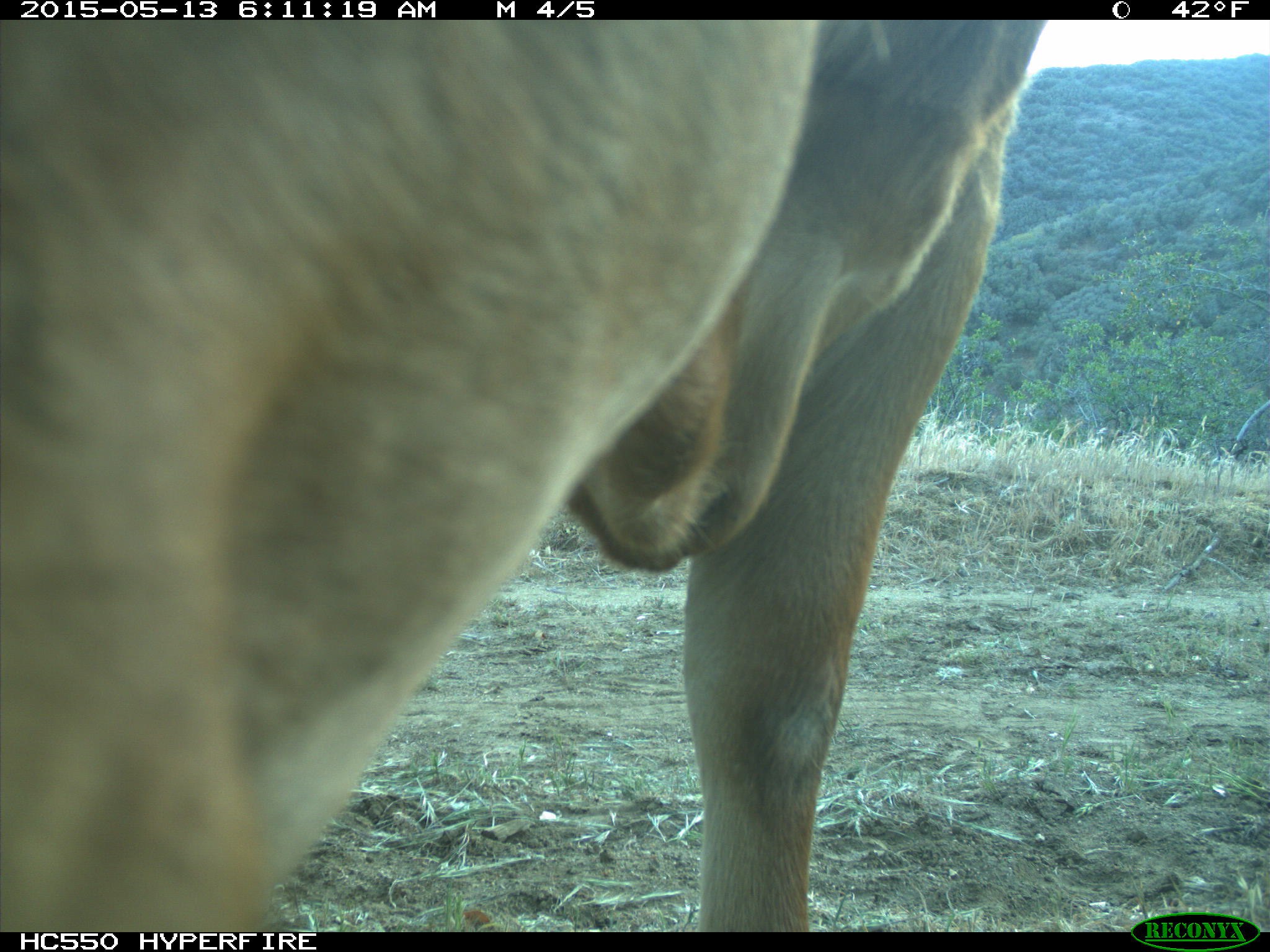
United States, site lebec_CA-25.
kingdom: Animalia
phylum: Chordata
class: Mammalia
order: Artiodactyla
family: Bovidae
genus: Bos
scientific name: Bos taurus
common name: domestic cow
Bos taurus (domestic cow).